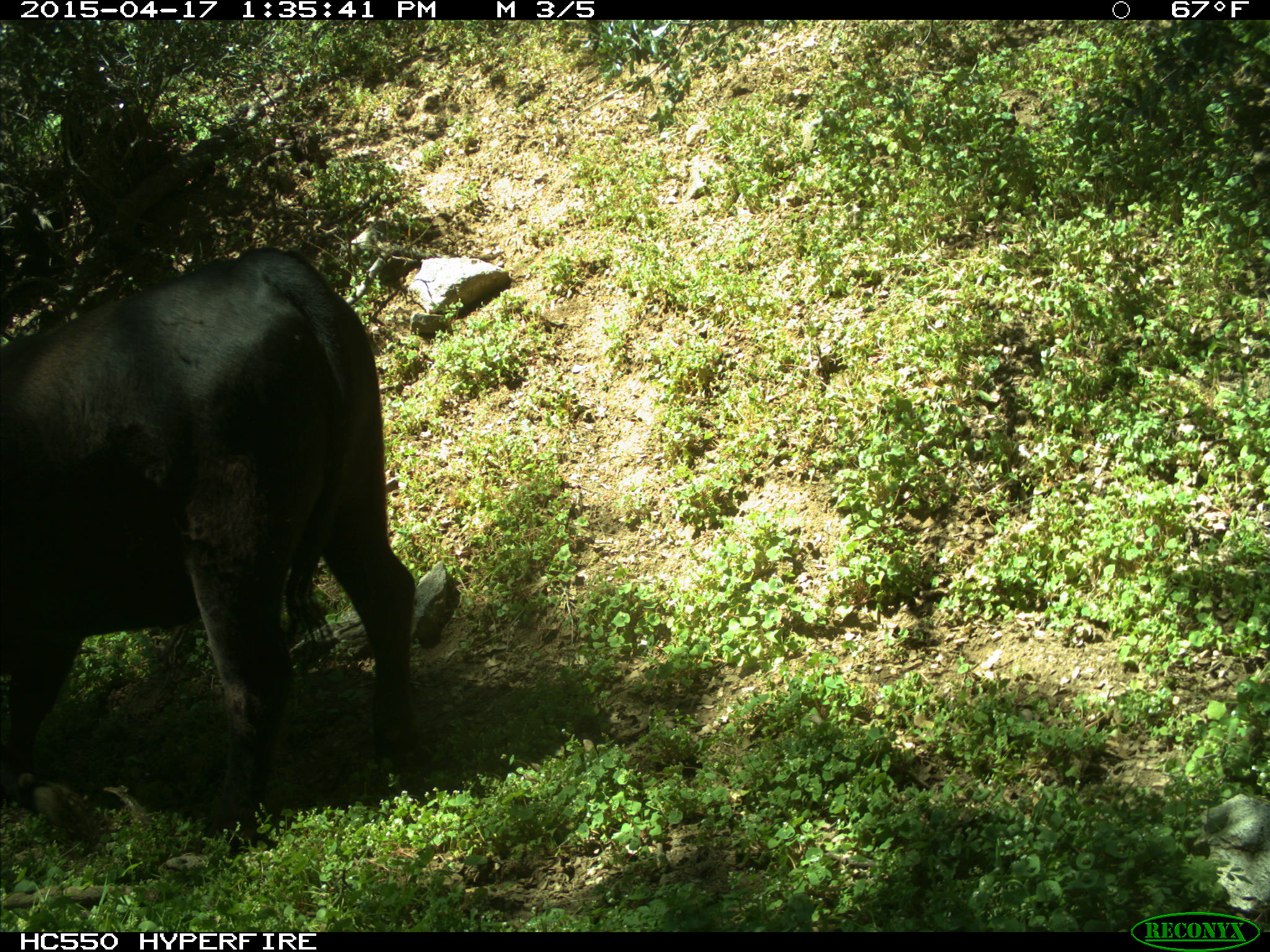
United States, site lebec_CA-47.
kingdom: Animalia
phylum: Chordata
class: Mammalia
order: Artiodactyla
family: Bovidae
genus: Bos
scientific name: Bos taurus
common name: domestic cow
Bos taurus (domestic cow).